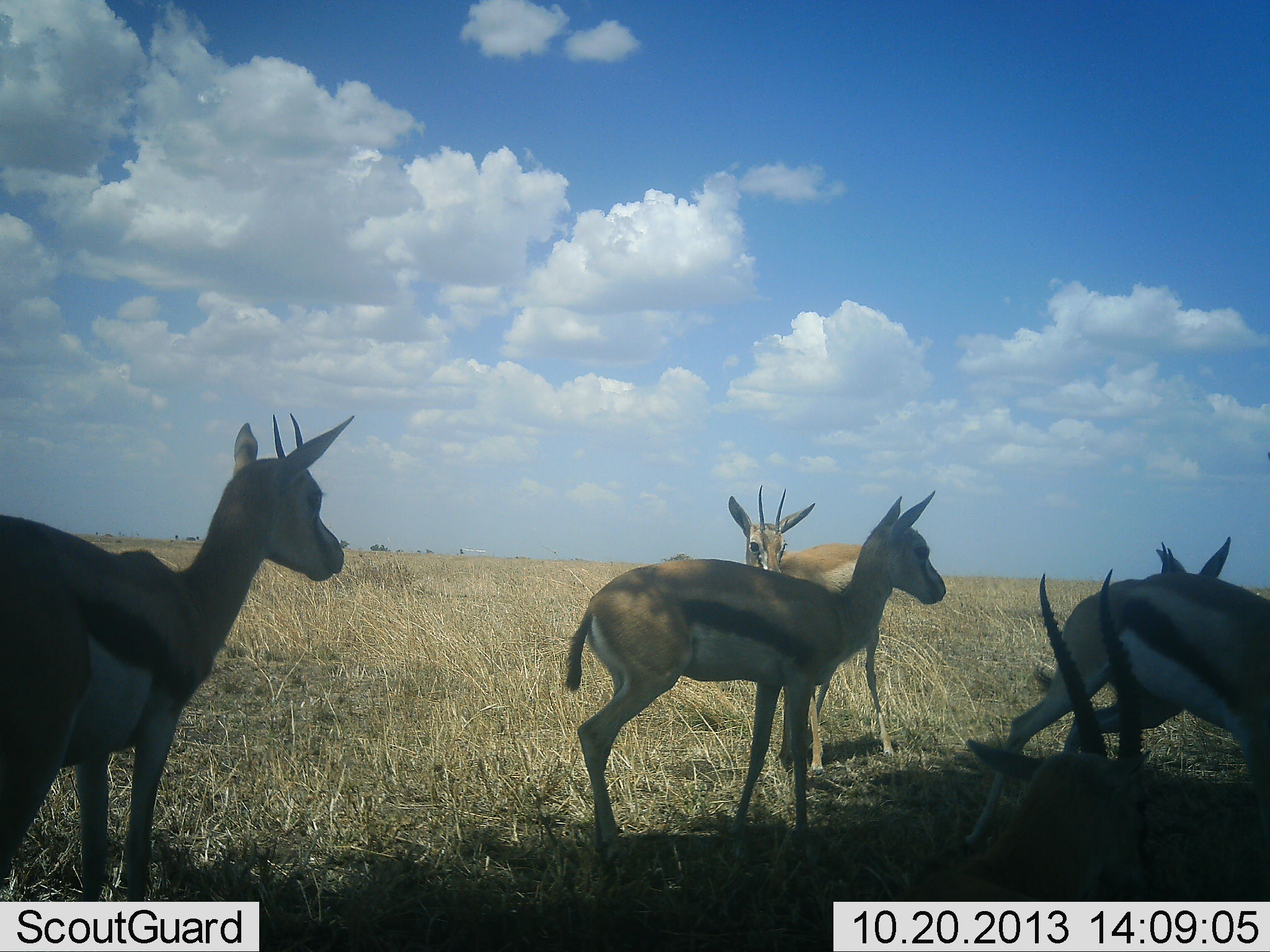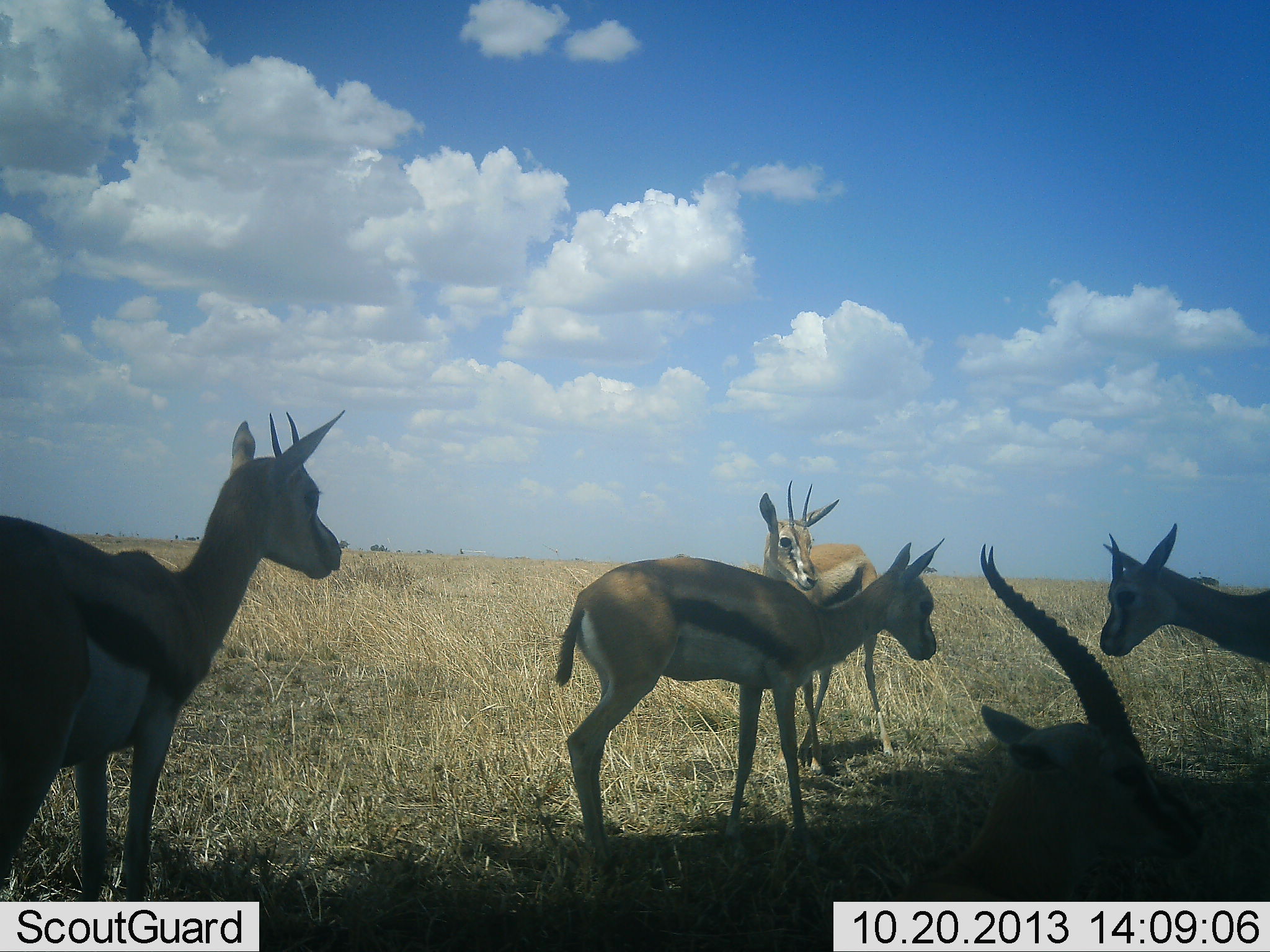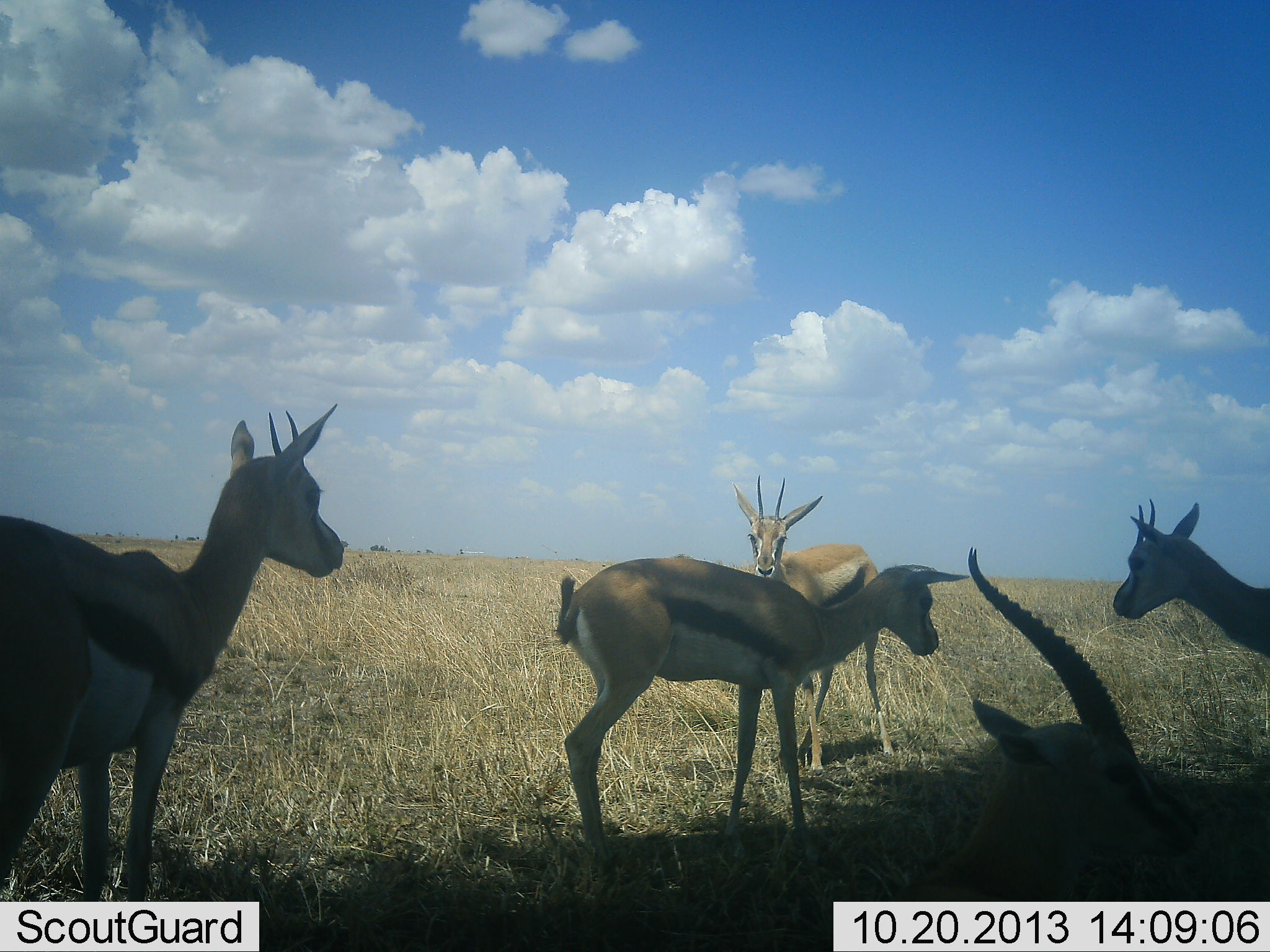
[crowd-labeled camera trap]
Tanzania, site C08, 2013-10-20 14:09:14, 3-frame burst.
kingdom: Animalia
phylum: Chordata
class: Mammalia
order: Artiodactyla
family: Bovidae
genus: Eudorcas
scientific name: Eudorcas thomsonii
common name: thomson's gazelle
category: gazellethomsons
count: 5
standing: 91%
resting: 59%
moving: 41%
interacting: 5%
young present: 9%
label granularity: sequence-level